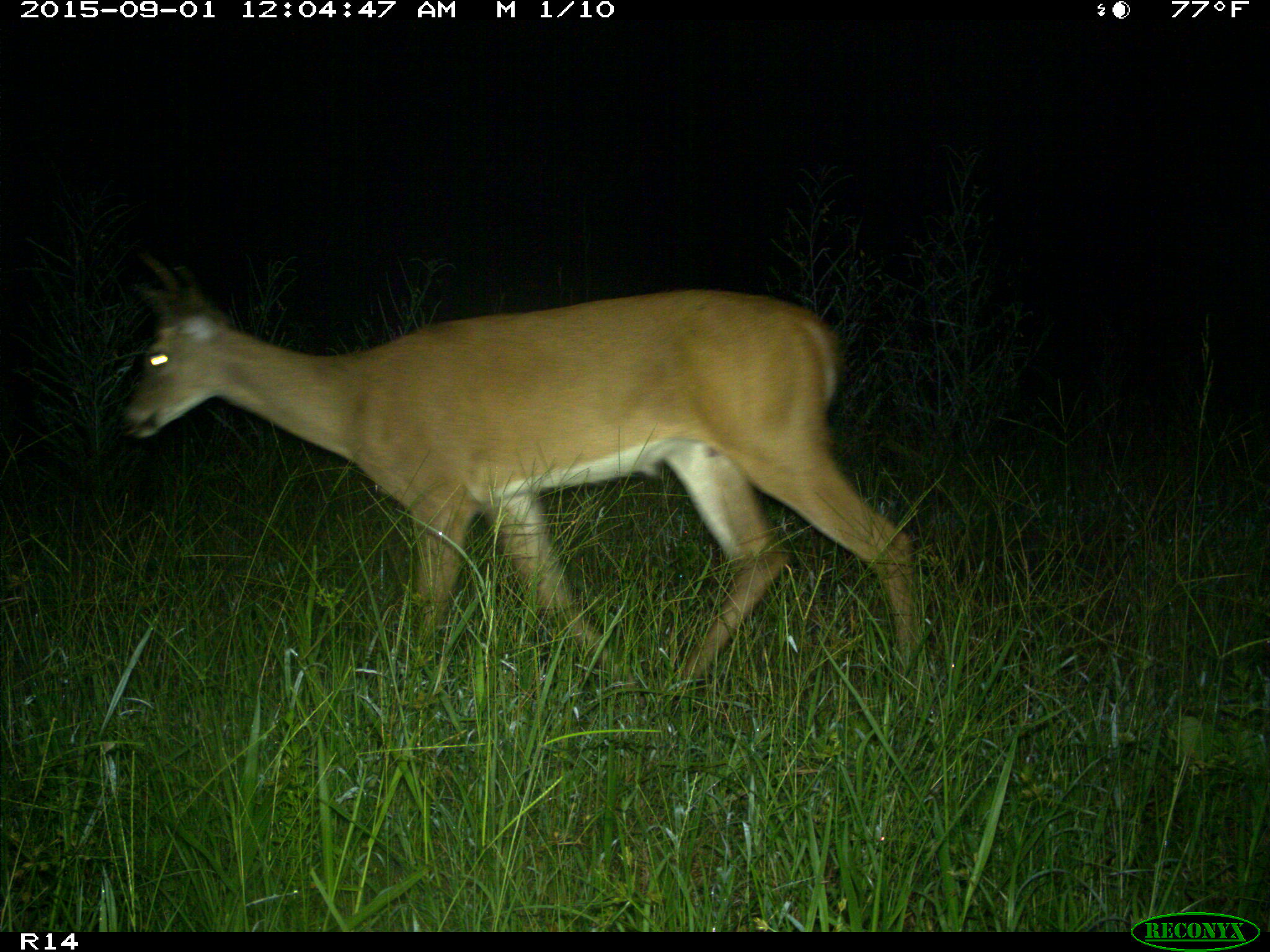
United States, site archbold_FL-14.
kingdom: Animalia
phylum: Chordata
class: Mammalia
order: Artiodactyla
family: Cervidae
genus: Odocoileus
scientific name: Odocoileus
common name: deer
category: unidentified deer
Unidentified deer (deer) (Odocoileus).